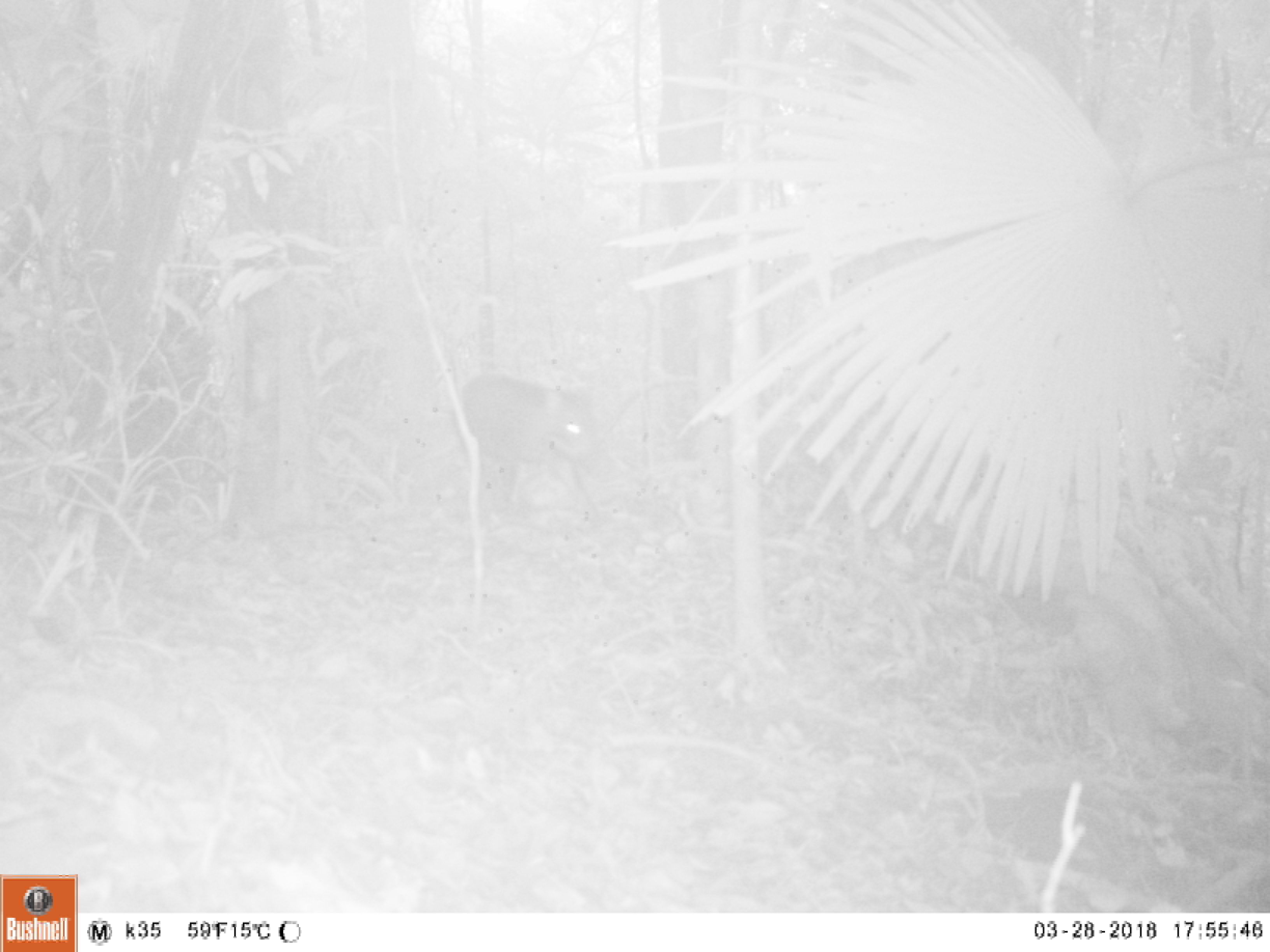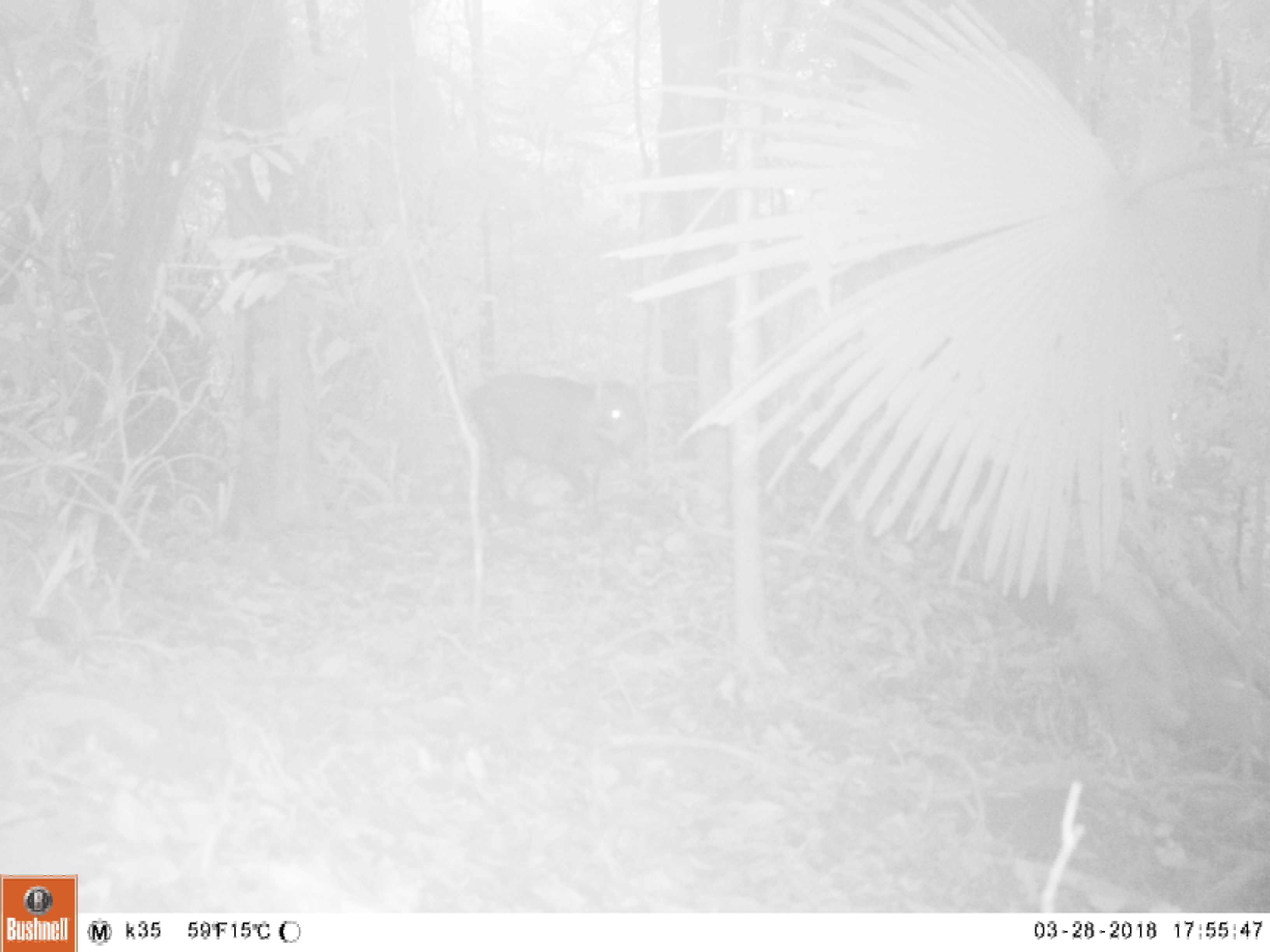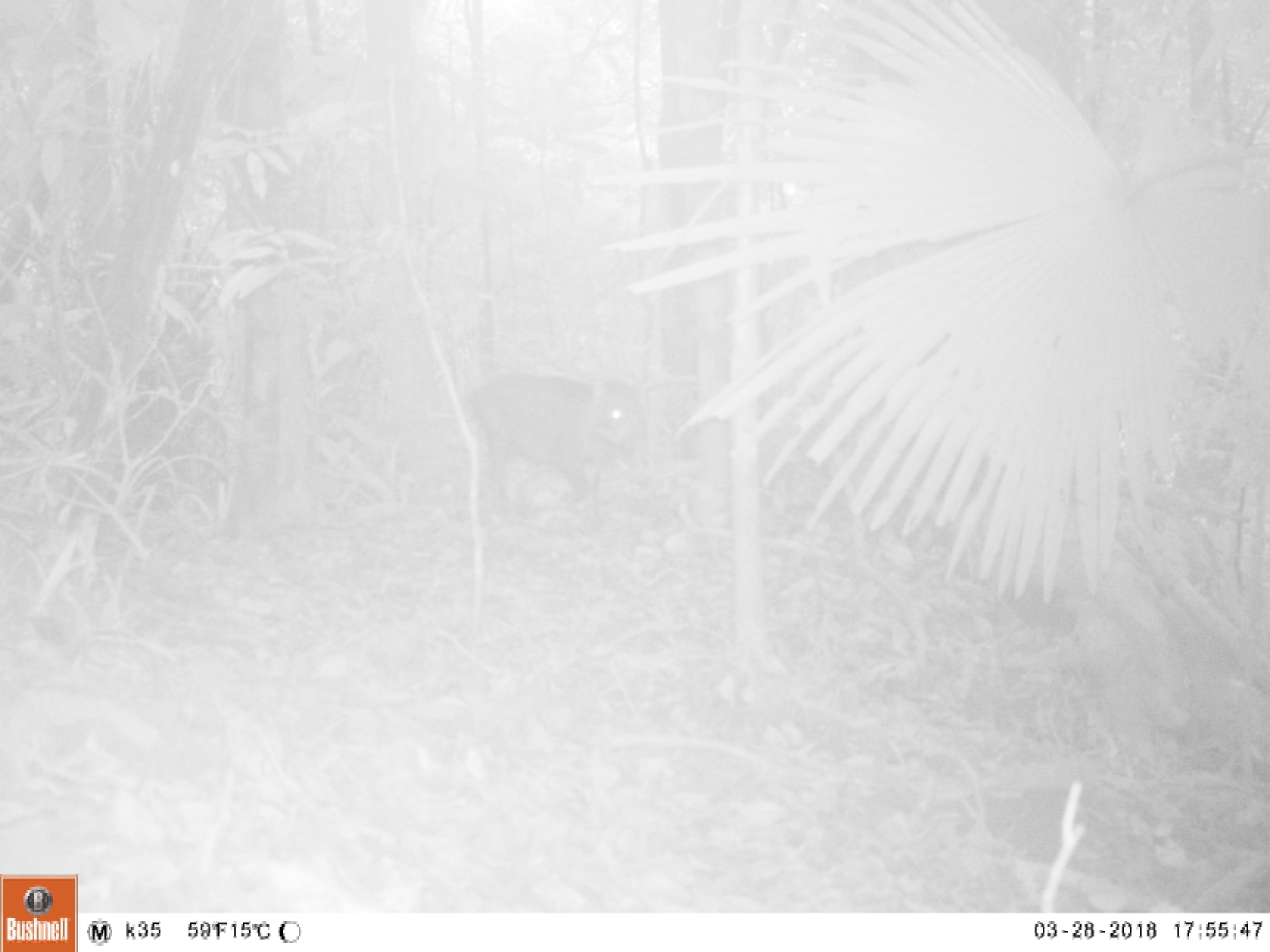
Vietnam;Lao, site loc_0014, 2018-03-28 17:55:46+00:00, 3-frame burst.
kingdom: Animalia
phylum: Chordata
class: Mammalia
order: Artiodactyla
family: Suidae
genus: Sus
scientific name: Sus scrofa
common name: eurasian wild pig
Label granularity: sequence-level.